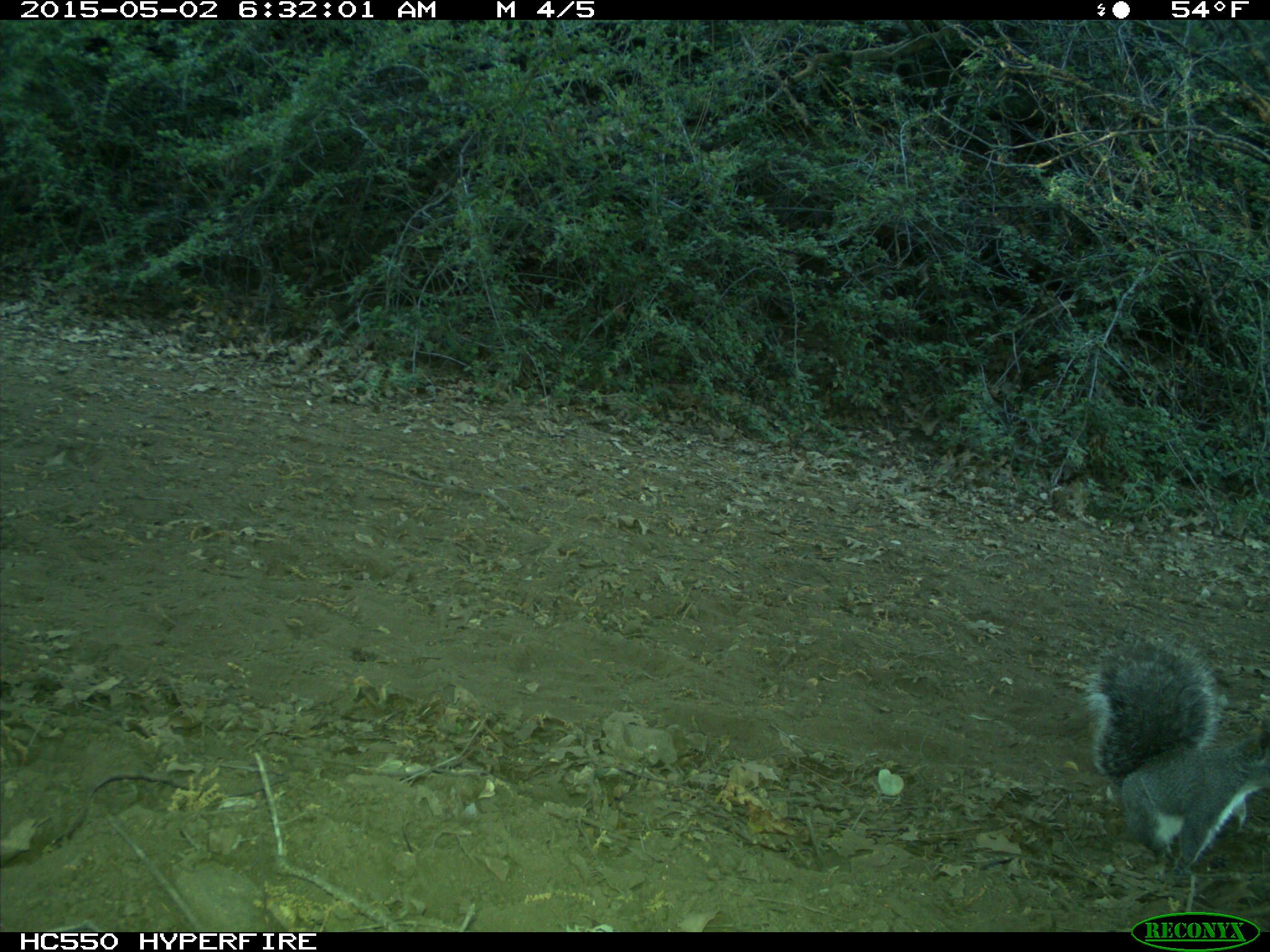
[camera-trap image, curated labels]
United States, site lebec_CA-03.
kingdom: Animalia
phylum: Chordata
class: Mammalia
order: Rodentia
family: Sciuridae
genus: Sciurus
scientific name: Sciurus carolinensis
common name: eastern gray squirrel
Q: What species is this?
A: Sciurus carolinensis (eastern gray squirrel).